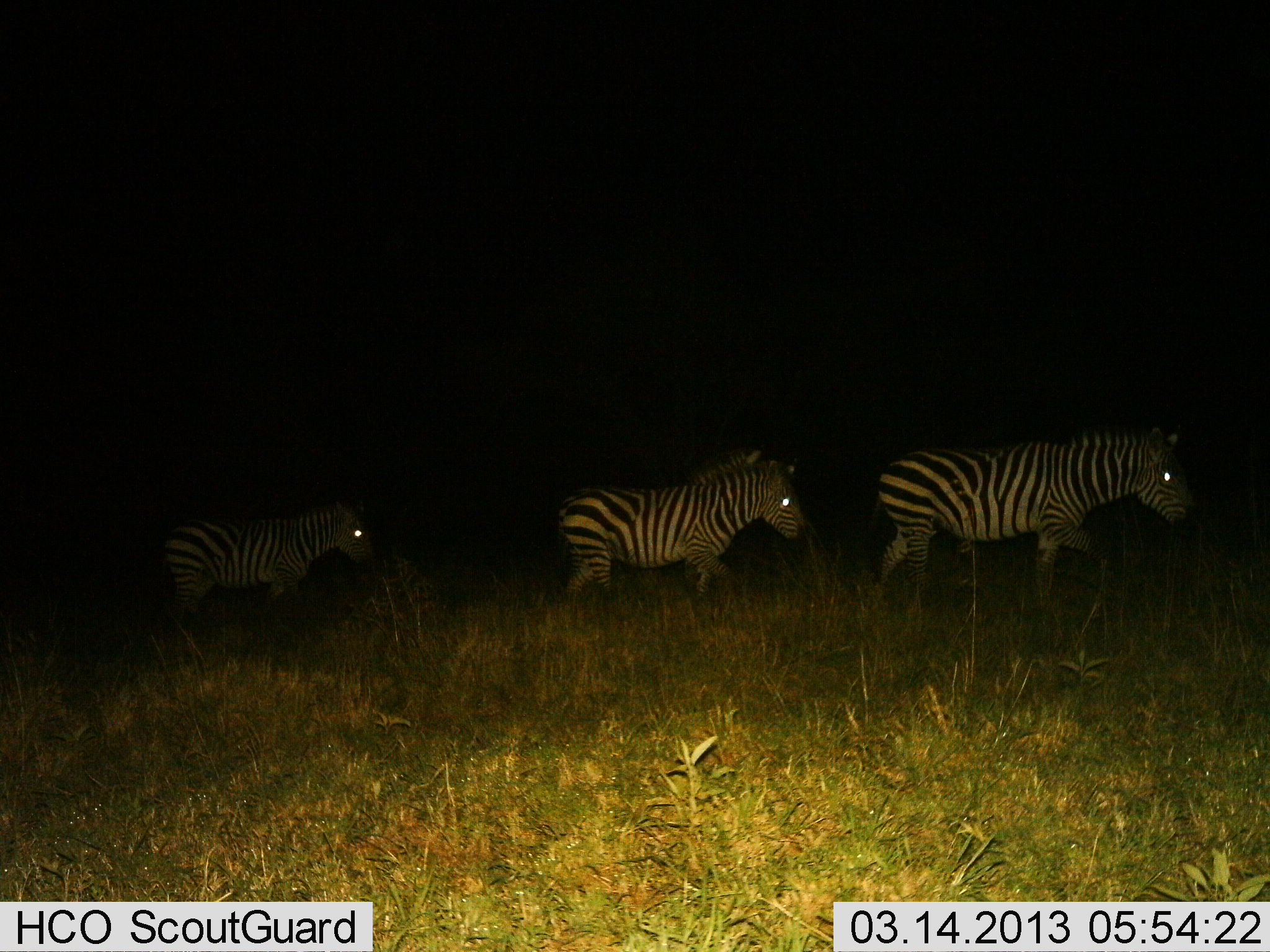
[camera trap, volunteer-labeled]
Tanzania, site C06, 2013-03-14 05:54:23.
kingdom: Animalia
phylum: Chordata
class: Mammalia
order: Perissodactyla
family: Equidae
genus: Equus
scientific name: Equus quagga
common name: plains zebra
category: zebra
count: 3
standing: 0%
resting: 0%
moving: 100%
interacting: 0%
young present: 4%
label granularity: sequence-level